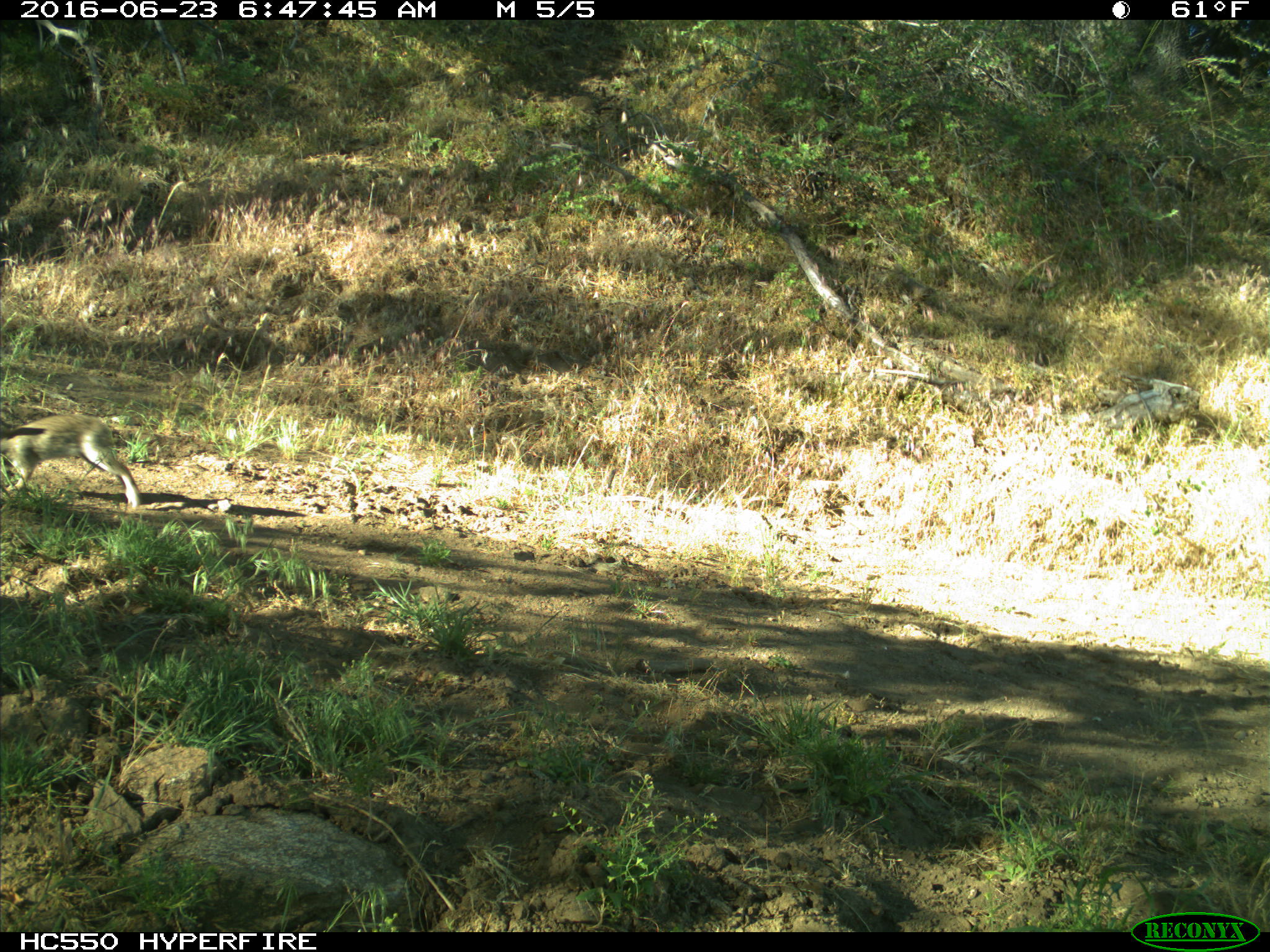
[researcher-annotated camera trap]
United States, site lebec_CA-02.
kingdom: Animalia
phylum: Chordata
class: Mammalia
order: Lagomorpha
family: Leporidae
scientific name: Leporidae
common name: rabbits and hares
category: unidentified rabbit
Unidentified rabbit (rabbits and hares) (Leporidae).